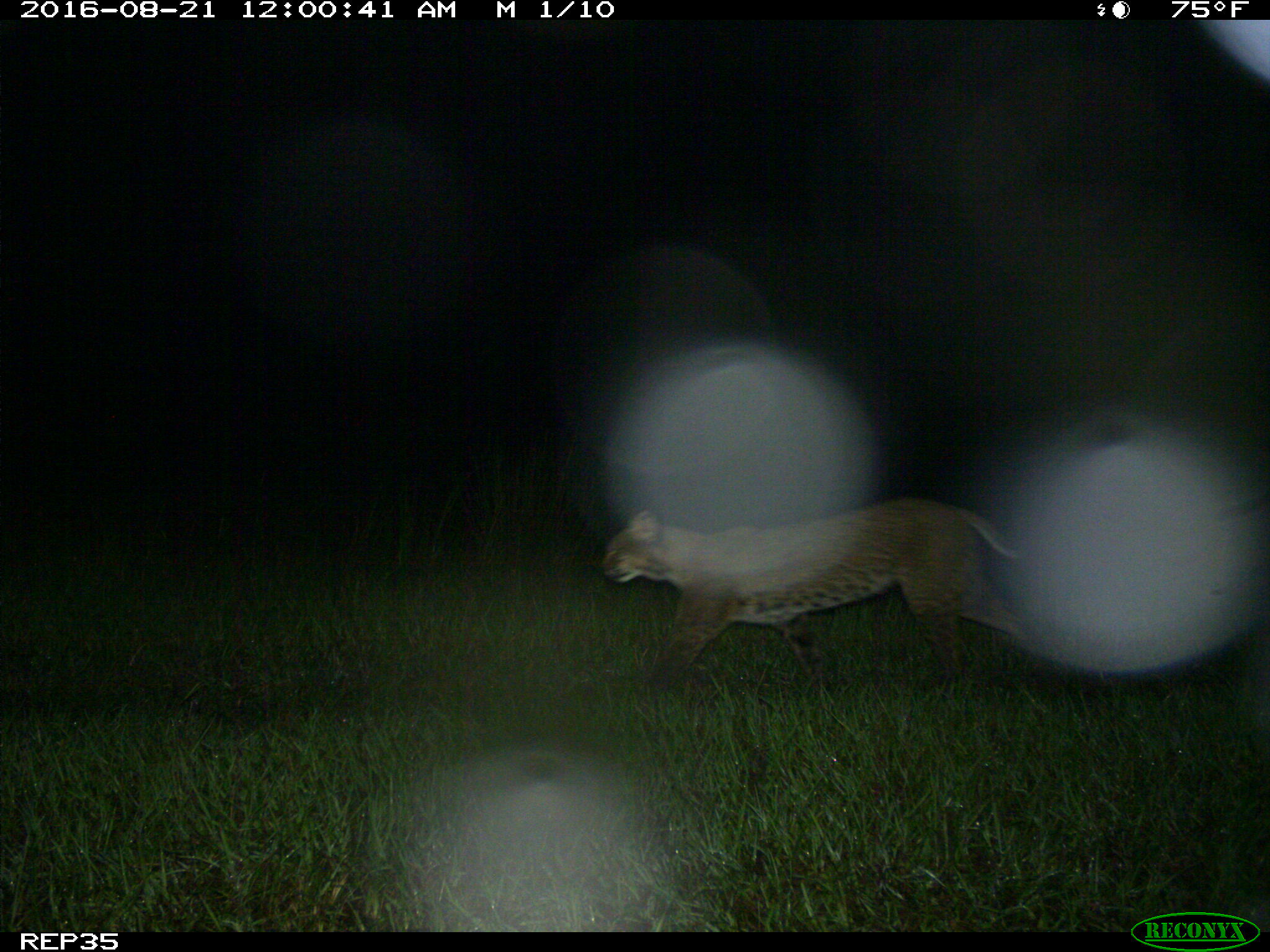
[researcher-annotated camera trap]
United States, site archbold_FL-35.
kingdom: Animalia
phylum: Chordata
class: Mammalia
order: Carnivora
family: Felidae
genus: Lynx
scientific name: Lynx rufus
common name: bobcat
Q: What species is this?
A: Lynx rufus (bobcat).